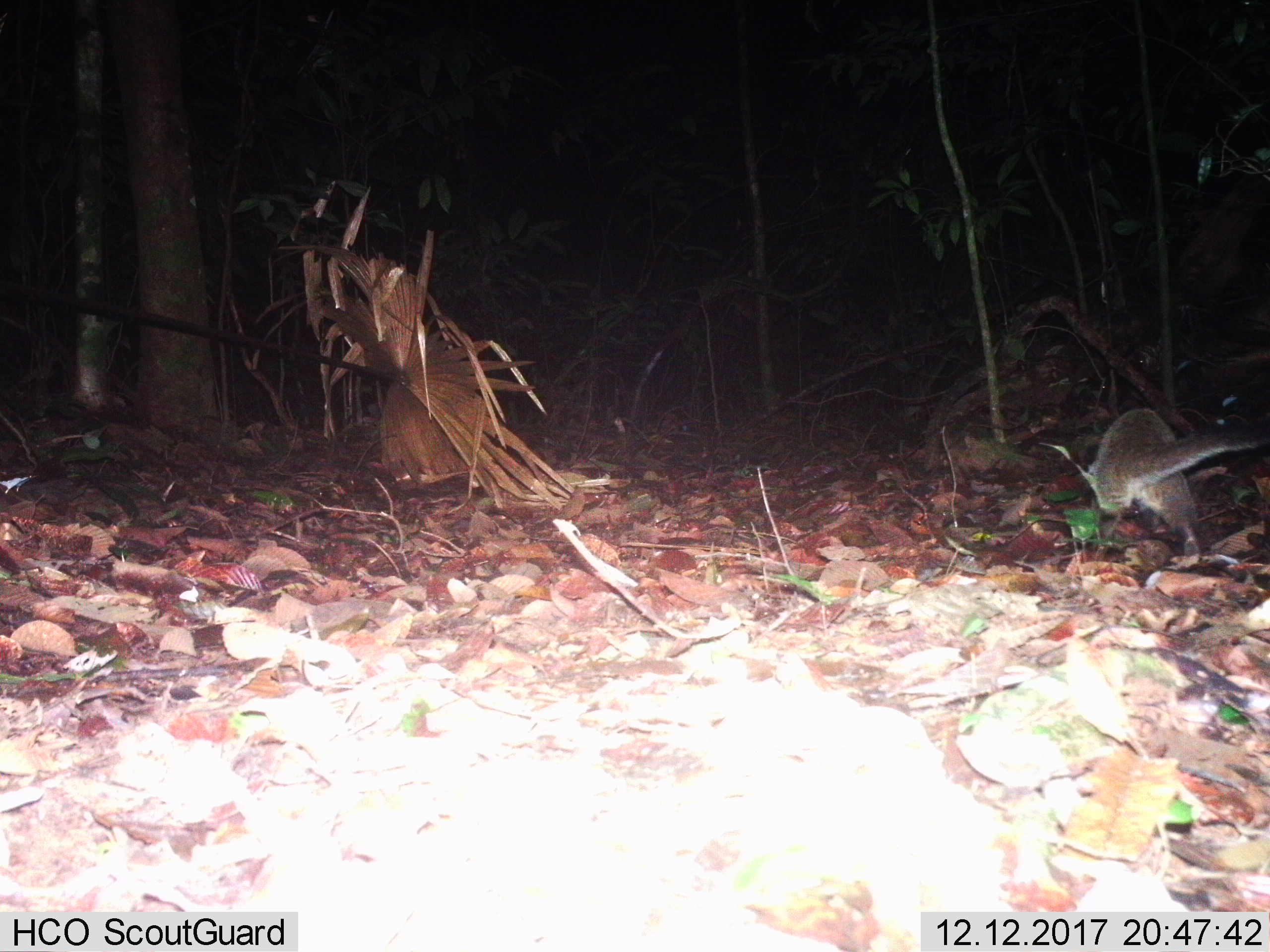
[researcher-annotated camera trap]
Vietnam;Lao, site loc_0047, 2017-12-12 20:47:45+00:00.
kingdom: Animalia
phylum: Chordata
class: Mammalia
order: Carnivora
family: Viverridae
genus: Paguma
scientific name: Paguma larvata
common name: masked palm civet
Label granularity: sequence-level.